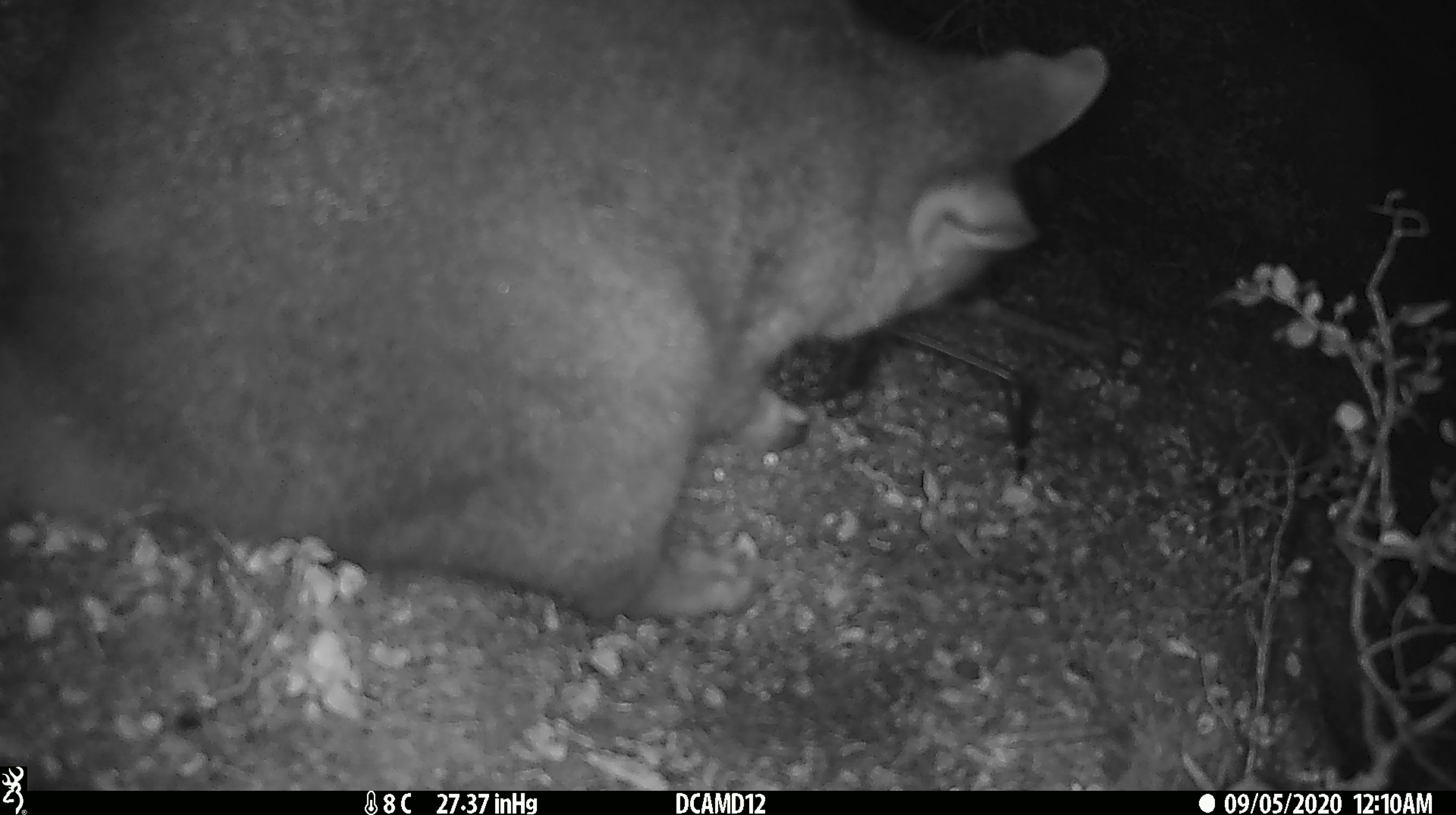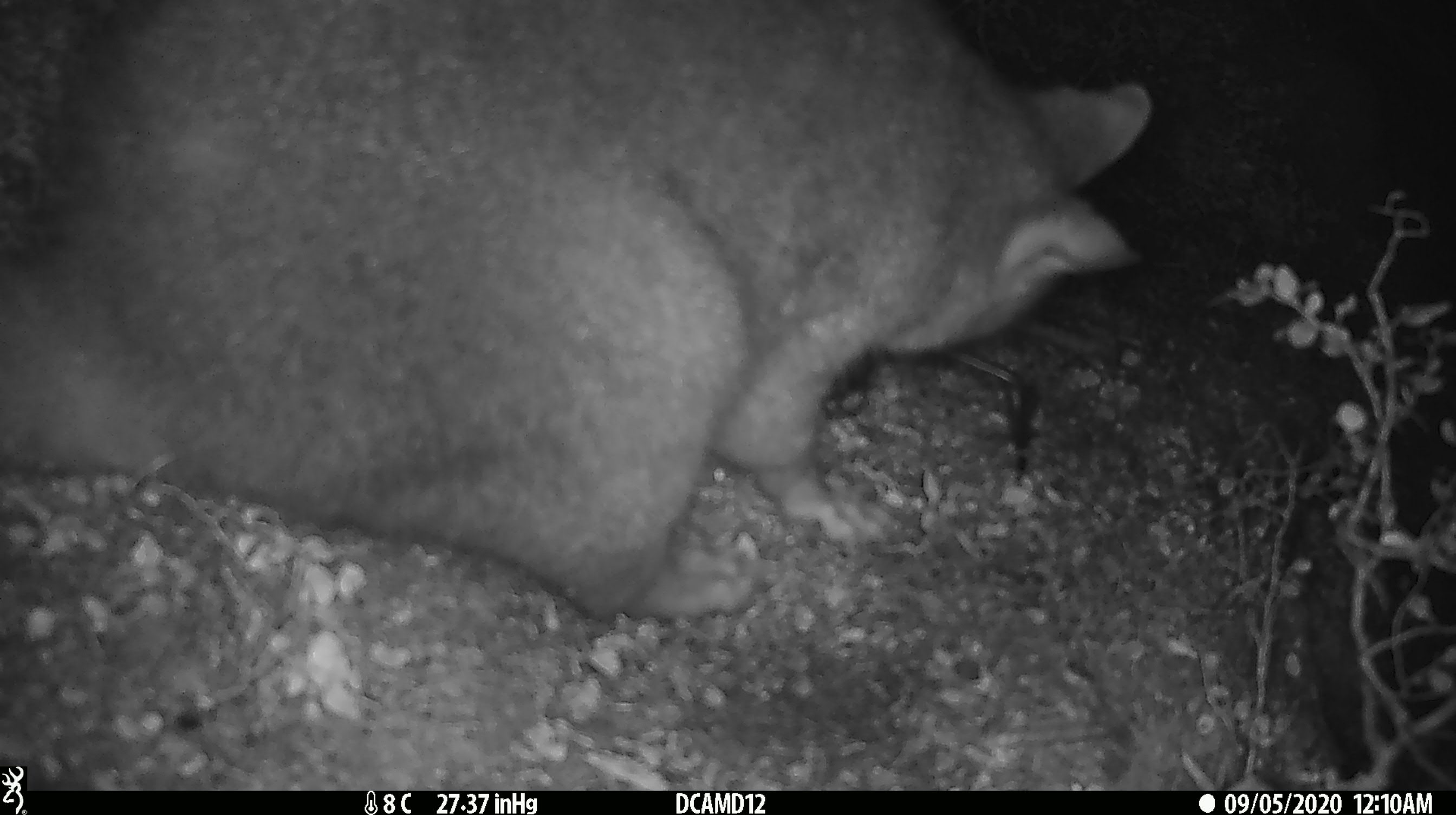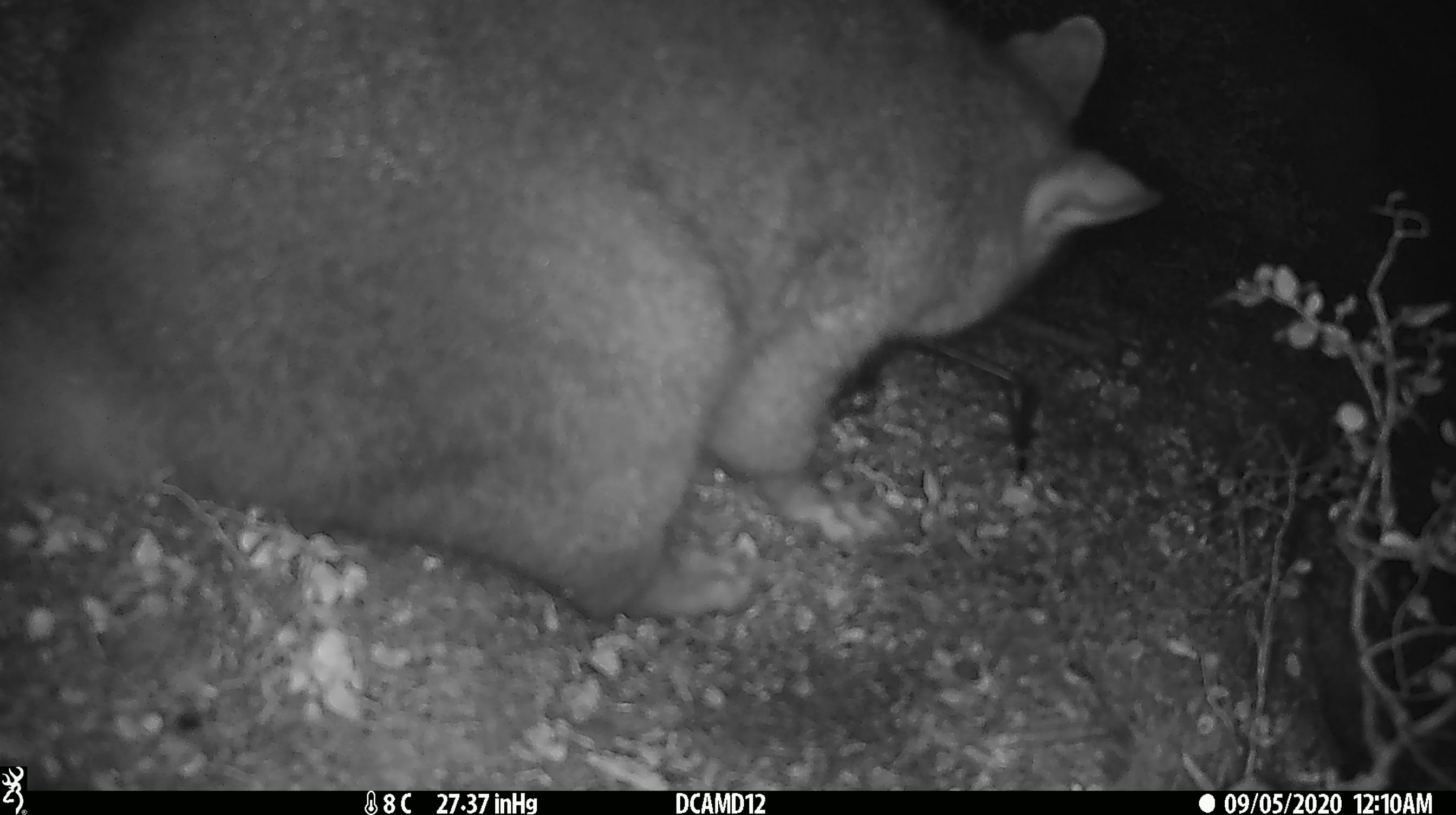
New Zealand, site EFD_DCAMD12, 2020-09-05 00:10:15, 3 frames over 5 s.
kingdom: Animalia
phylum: Chordata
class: Mammalia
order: Diprotodontia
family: Phalangeridae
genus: Trichosurus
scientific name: Trichosurus vulpecula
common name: common brushtail possum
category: possum